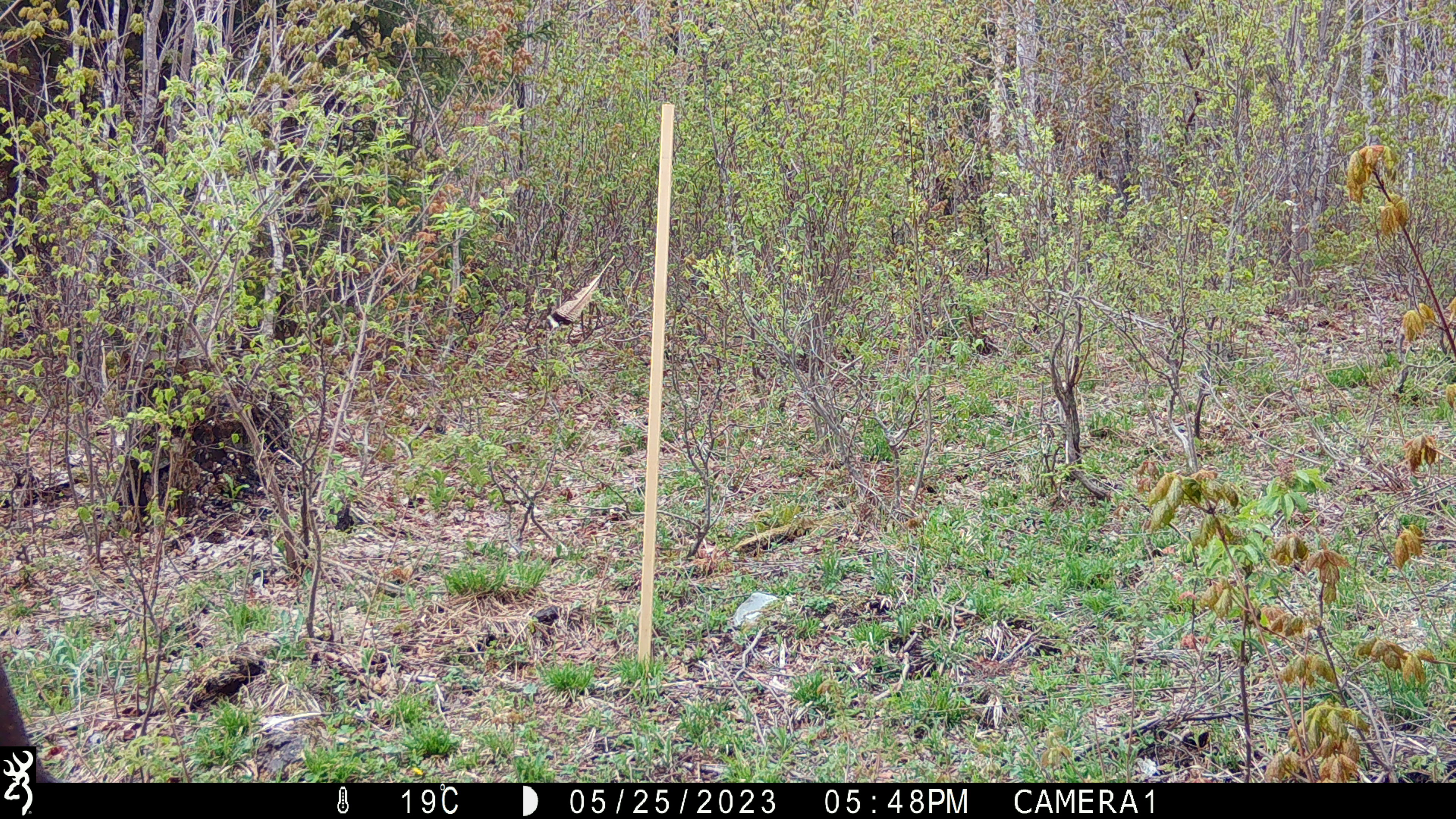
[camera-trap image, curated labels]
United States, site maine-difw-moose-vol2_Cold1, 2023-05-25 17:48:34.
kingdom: Animalia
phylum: Chordata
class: Mammalia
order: Artiodactyla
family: Cervidae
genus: Alces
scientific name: Alces alces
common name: moose